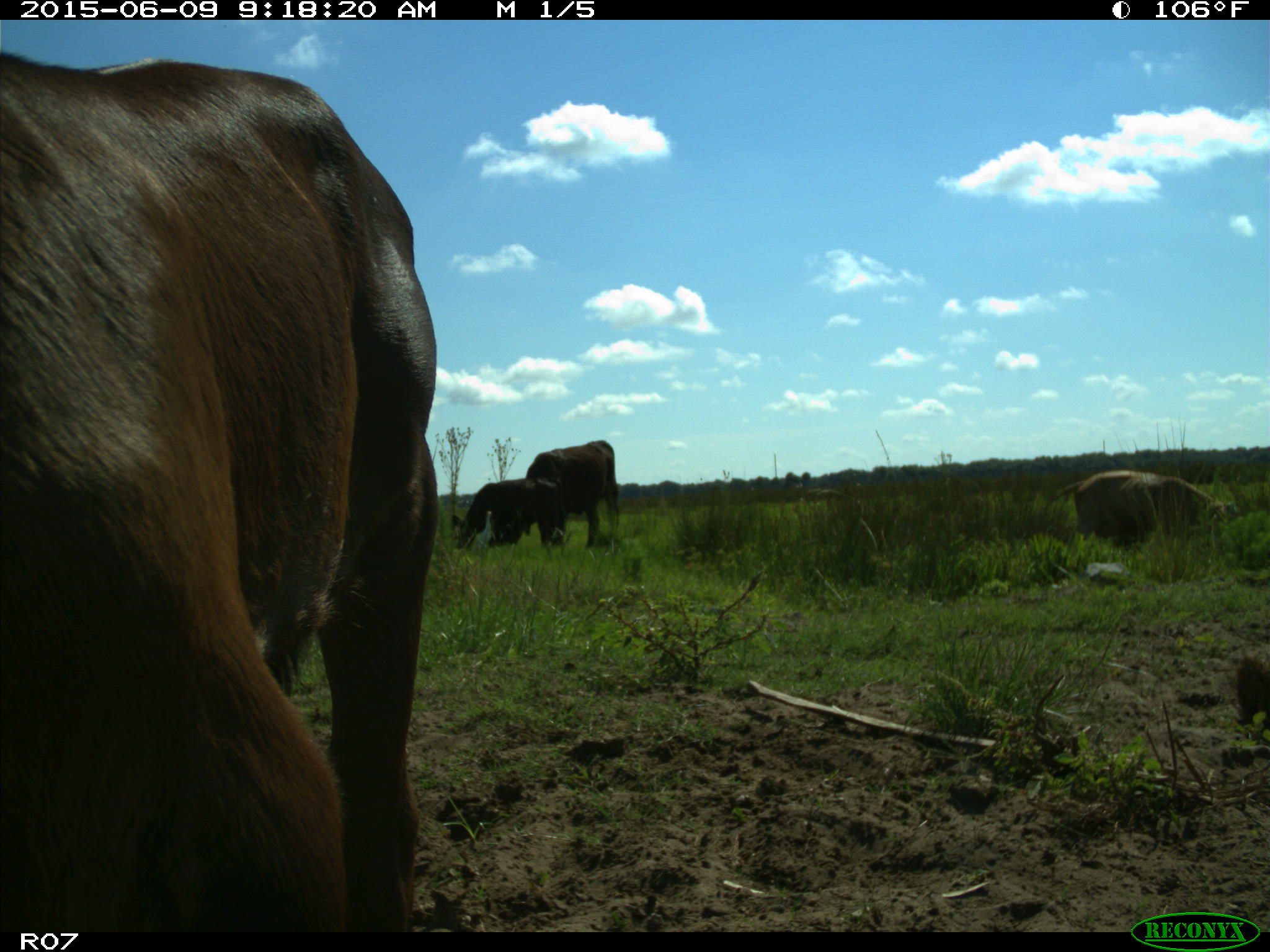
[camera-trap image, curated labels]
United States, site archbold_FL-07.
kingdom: Animalia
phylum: Chordata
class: Mammalia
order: Artiodactyla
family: Bovidae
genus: Bos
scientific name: Bos taurus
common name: domestic cow